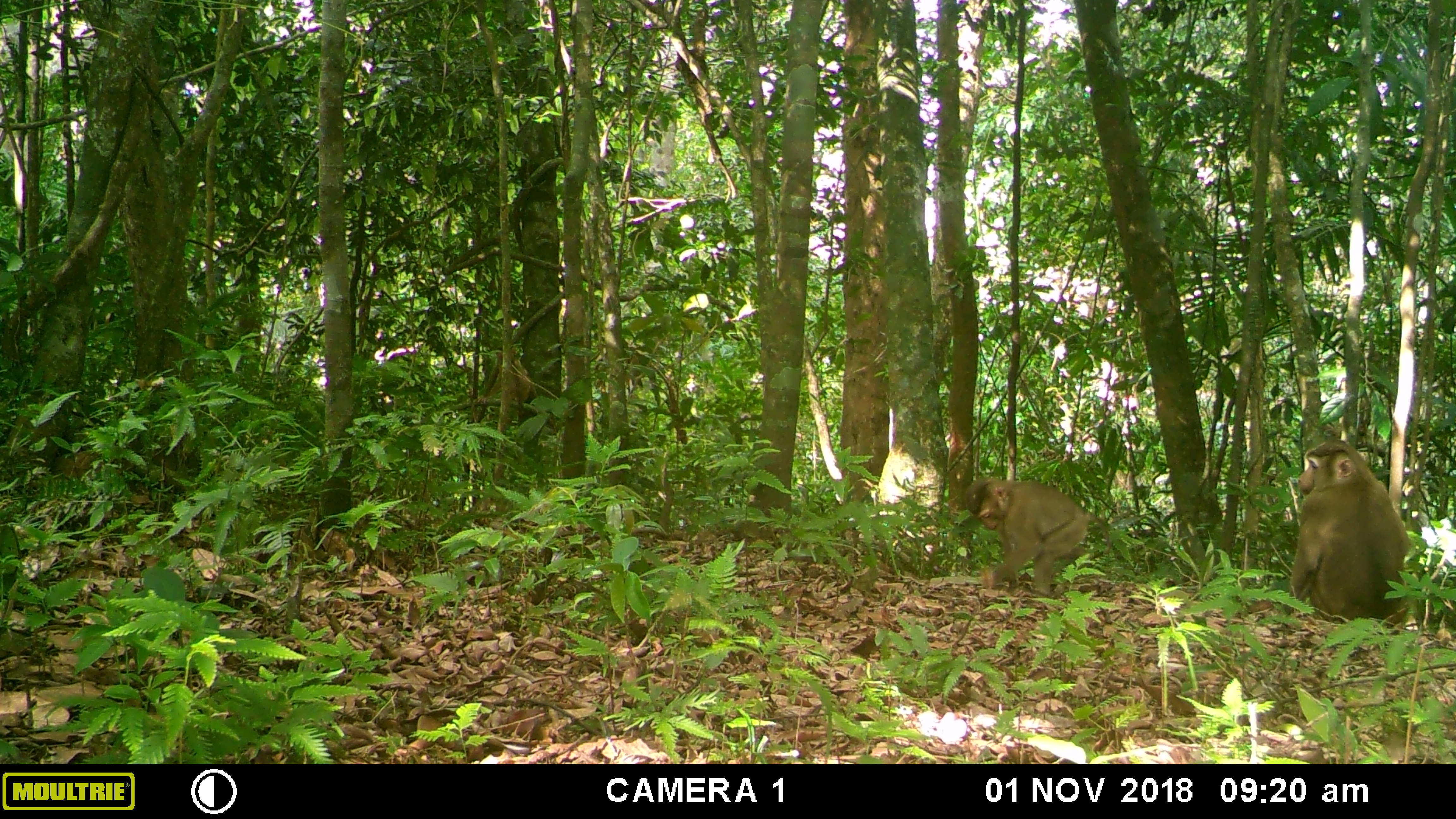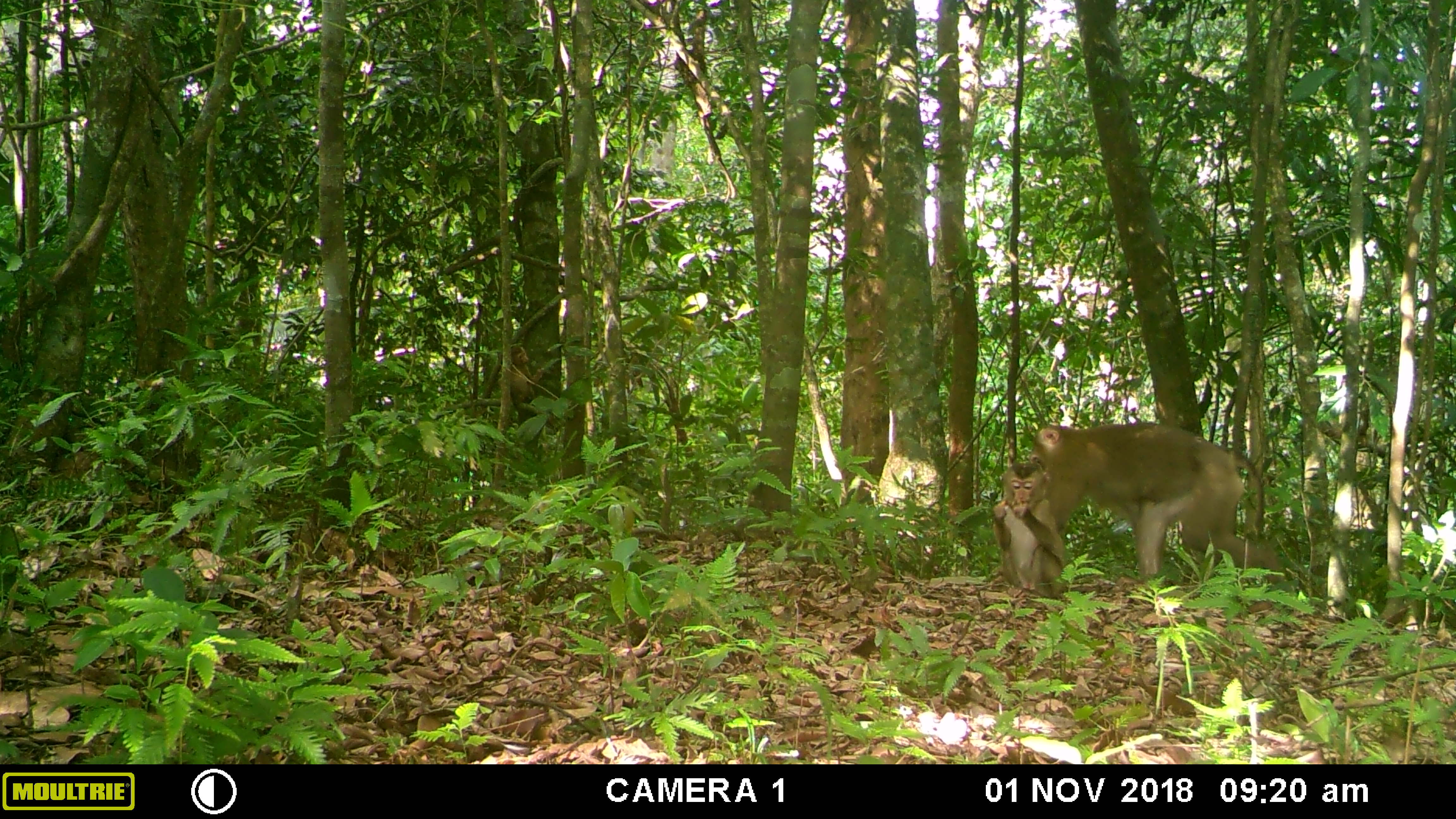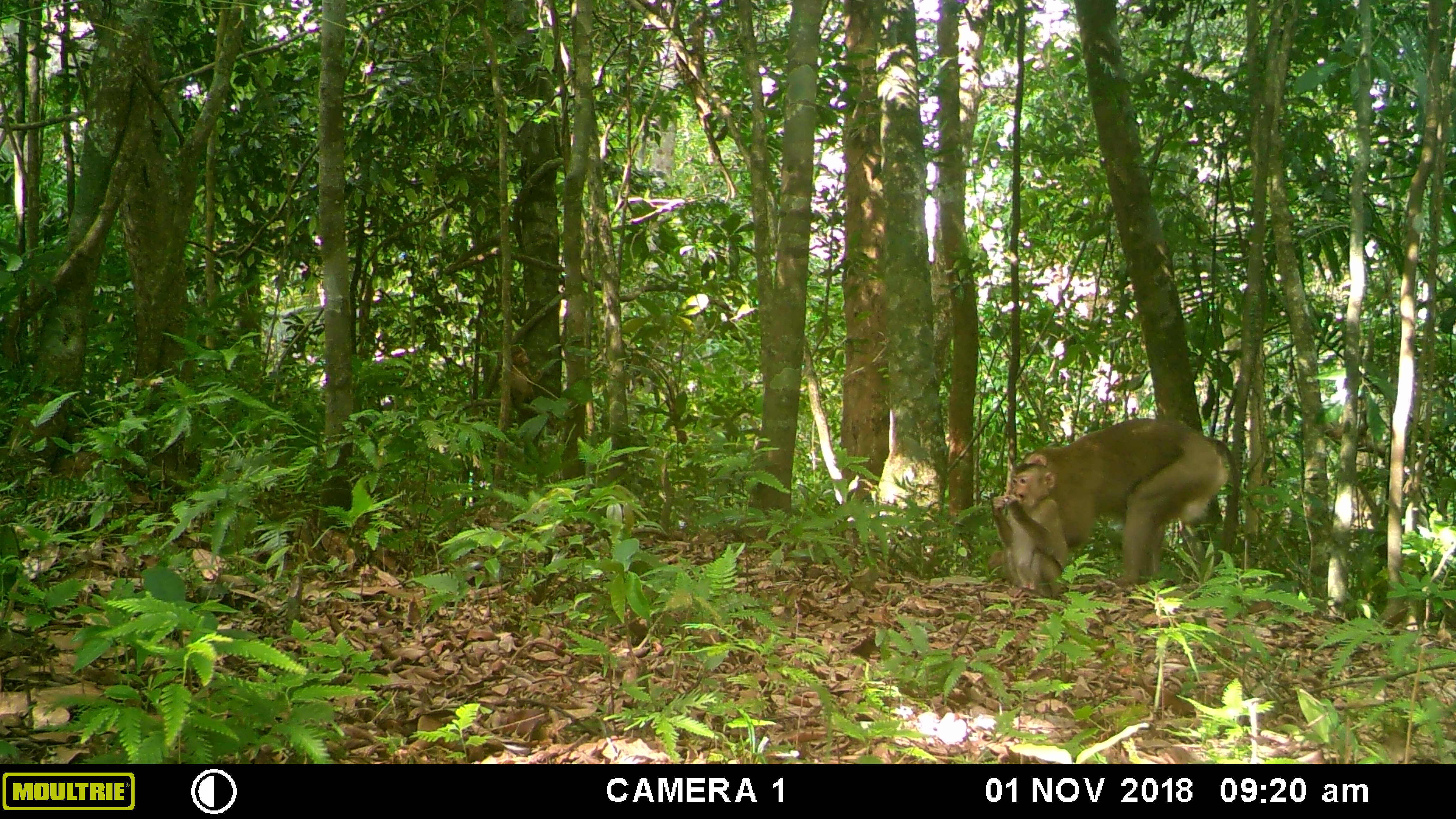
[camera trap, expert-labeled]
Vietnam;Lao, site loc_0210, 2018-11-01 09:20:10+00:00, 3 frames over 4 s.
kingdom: Animalia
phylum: Chordata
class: Mammalia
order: Primates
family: Cercopithecidae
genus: Macaca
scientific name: Macaca nemestrina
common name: pig-tailed macaque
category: pig tailed macaque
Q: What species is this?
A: Pig tailed macaque (pig-tailed macaque) (Macaca nemestrina).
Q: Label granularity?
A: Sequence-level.